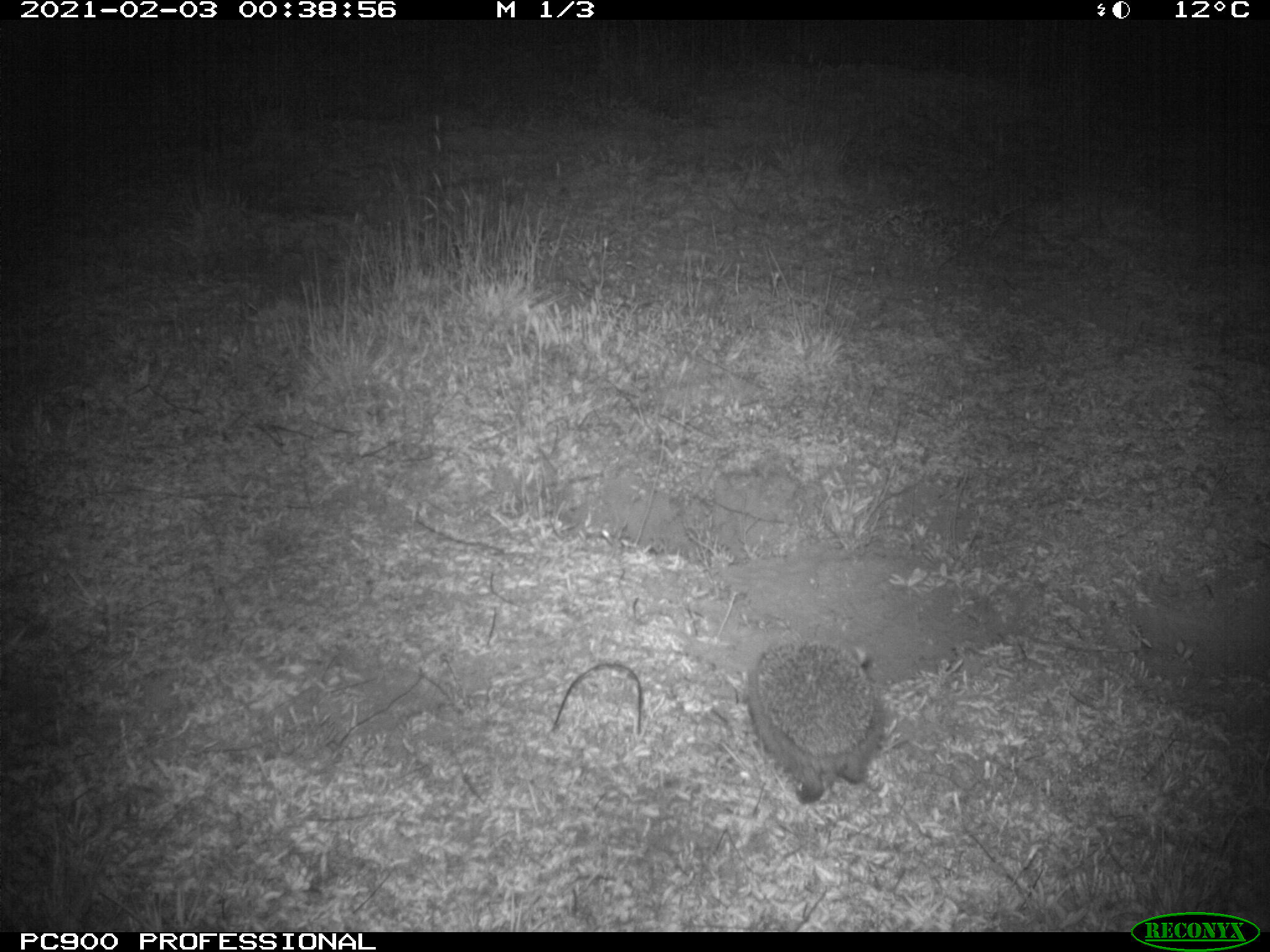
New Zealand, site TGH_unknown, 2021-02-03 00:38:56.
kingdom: Animalia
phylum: Chordata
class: Mammalia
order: Eulipotyphla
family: Erinaceidae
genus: Erinaceus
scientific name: Erinaceus europaeus europaeus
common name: european hedgehog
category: hedgehog